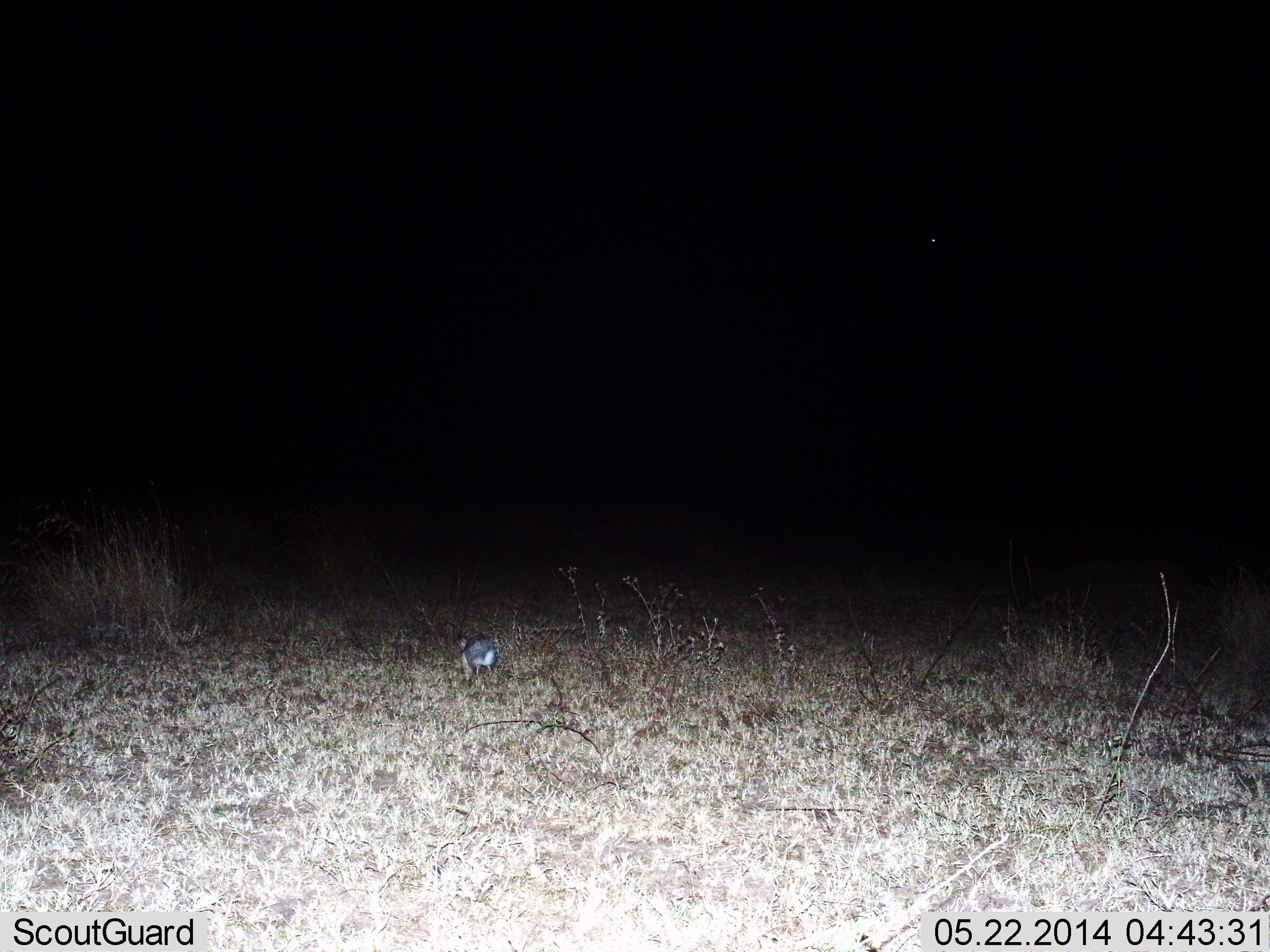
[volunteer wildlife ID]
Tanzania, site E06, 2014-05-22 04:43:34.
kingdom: Animalia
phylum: Chordata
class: Aves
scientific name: Aves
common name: bird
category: otherbird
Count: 1.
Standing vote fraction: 90%.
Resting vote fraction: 0%.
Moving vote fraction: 10%.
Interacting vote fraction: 0%.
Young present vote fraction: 0%.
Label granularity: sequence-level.